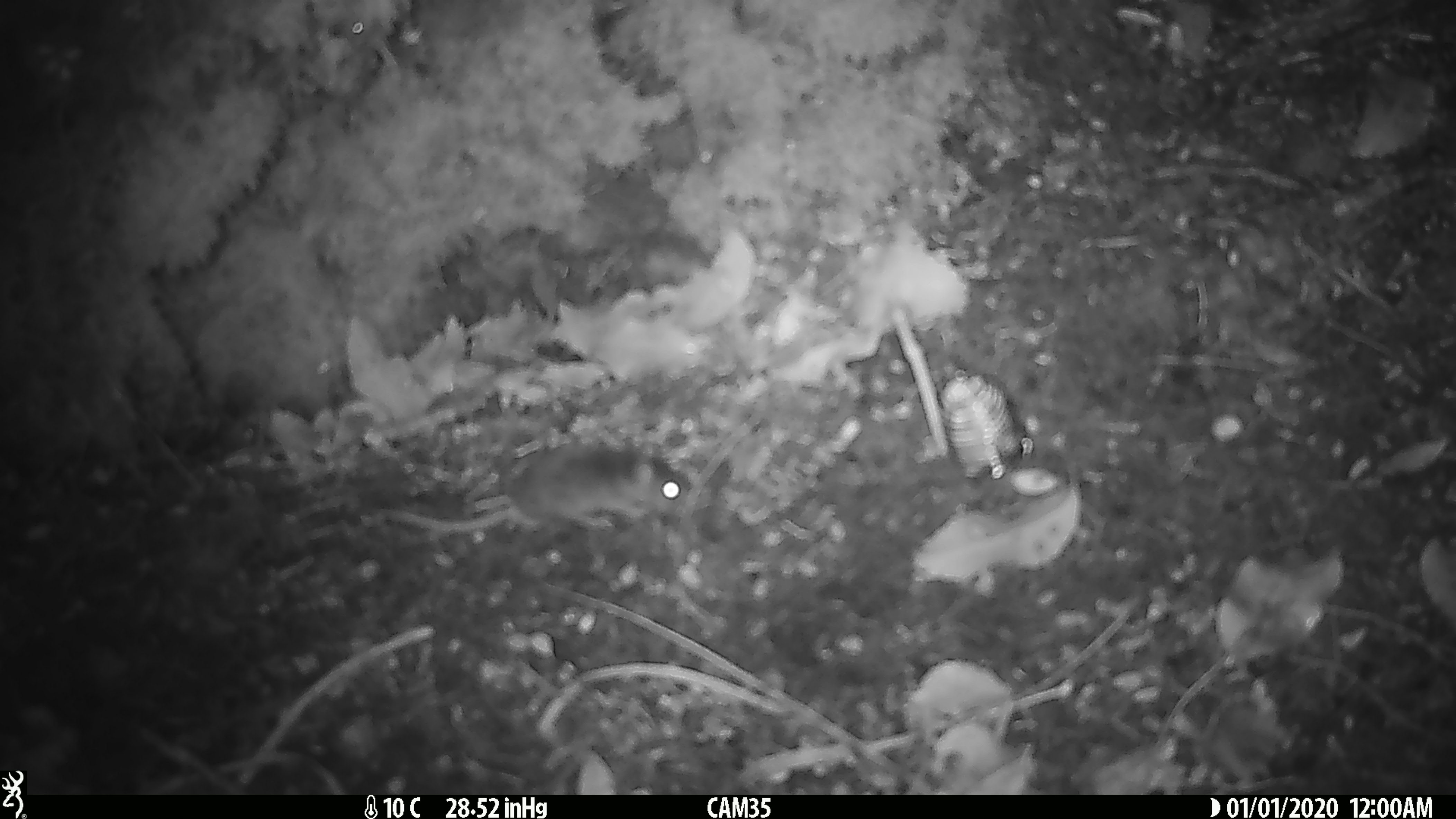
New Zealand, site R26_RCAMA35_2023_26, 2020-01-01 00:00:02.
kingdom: Animalia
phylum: Chordata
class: Mammalia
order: Rodentia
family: Muridae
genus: Mus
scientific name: Mus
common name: mouse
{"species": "mouse (Mus)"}